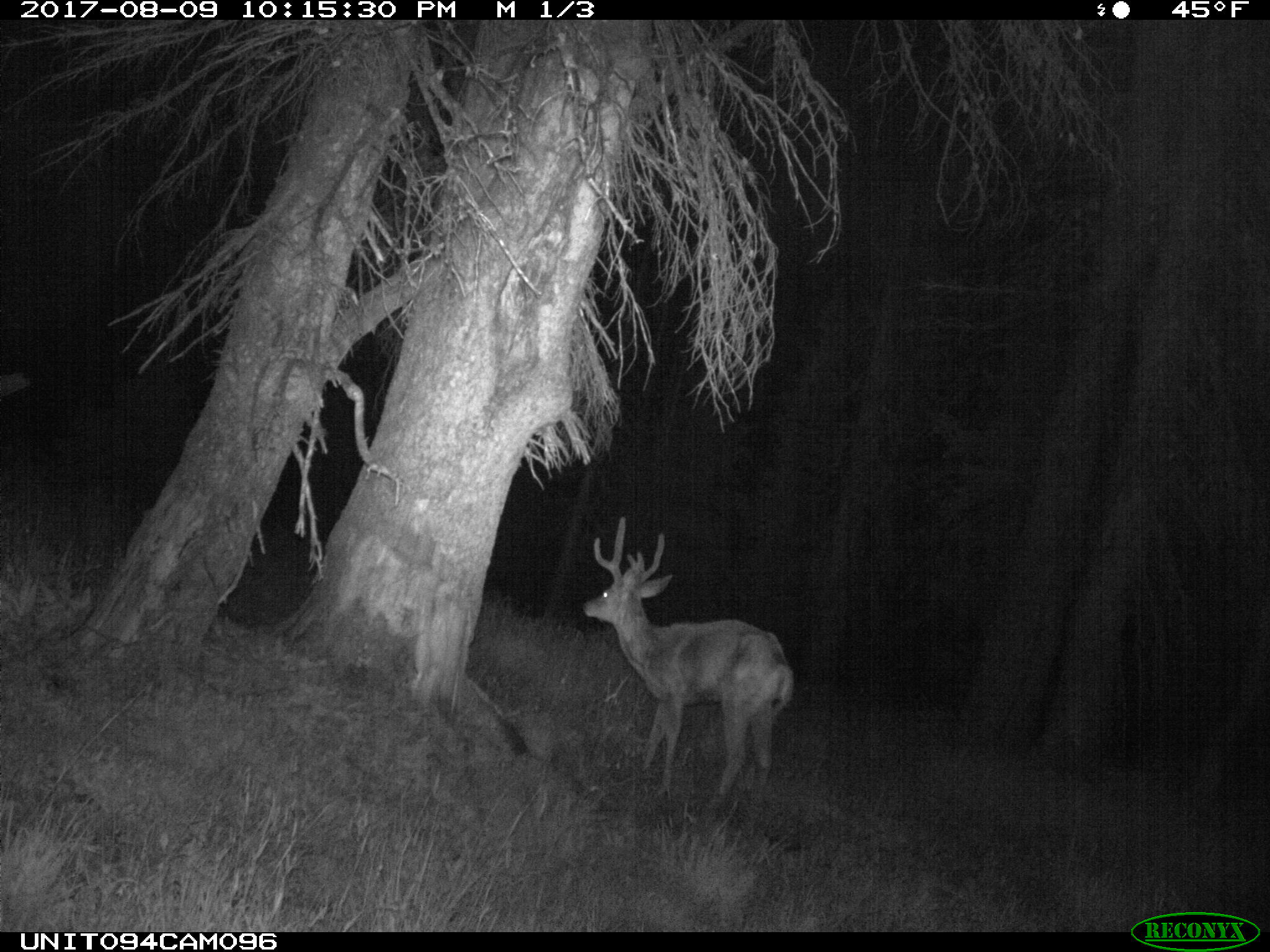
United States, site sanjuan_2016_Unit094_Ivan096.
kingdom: Animalia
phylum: Chordata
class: Mammalia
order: Artiodactyla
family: Cervidae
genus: Odocoileus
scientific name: Odocoileus hemionus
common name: mule deer